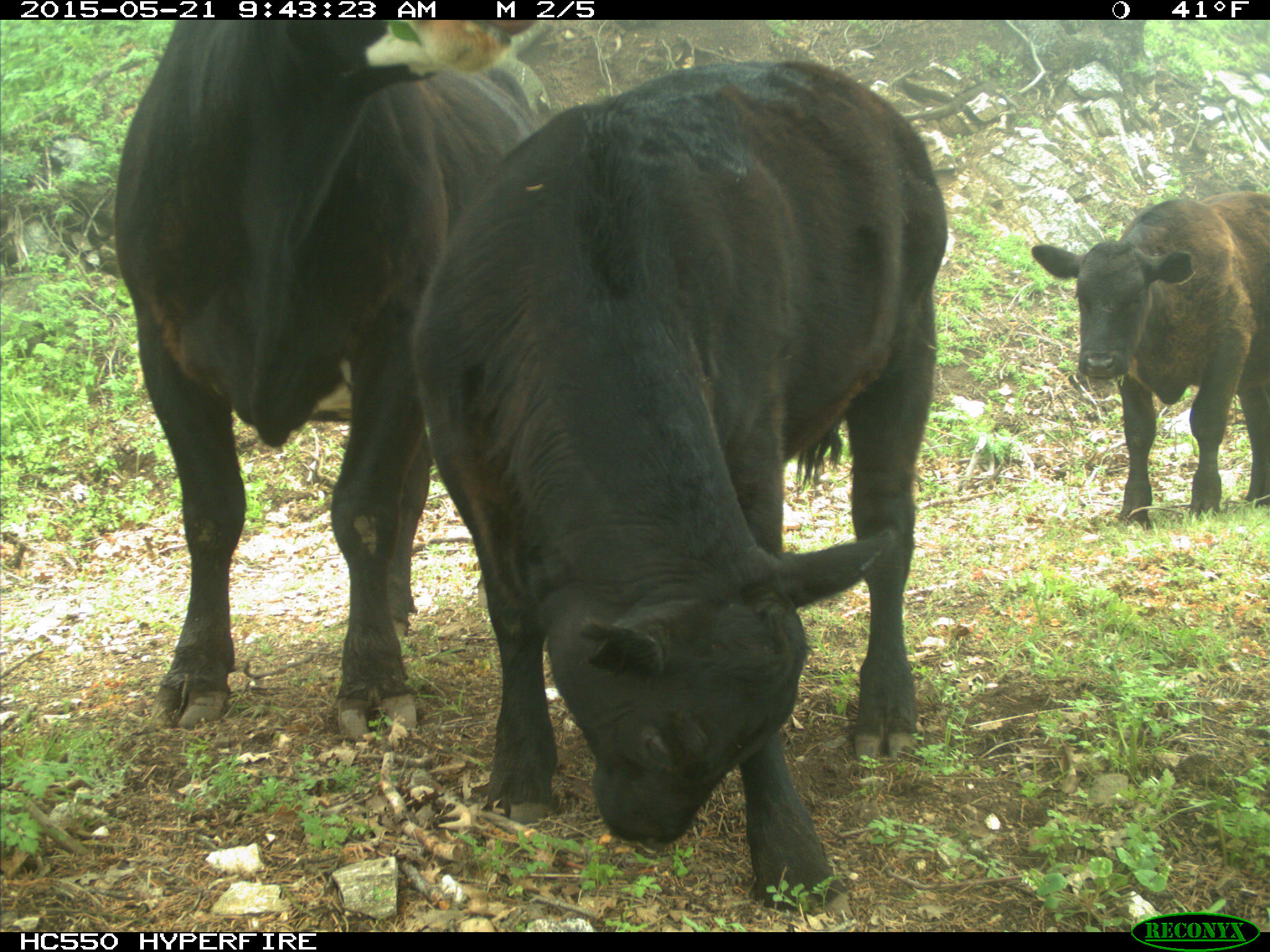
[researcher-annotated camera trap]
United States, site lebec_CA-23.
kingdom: Animalia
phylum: Chordata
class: Mammalia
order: Artiodactyla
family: Bovidae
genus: Bos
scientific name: Bos taurus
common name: domestic cow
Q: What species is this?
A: Bos taurus (domestic cow).